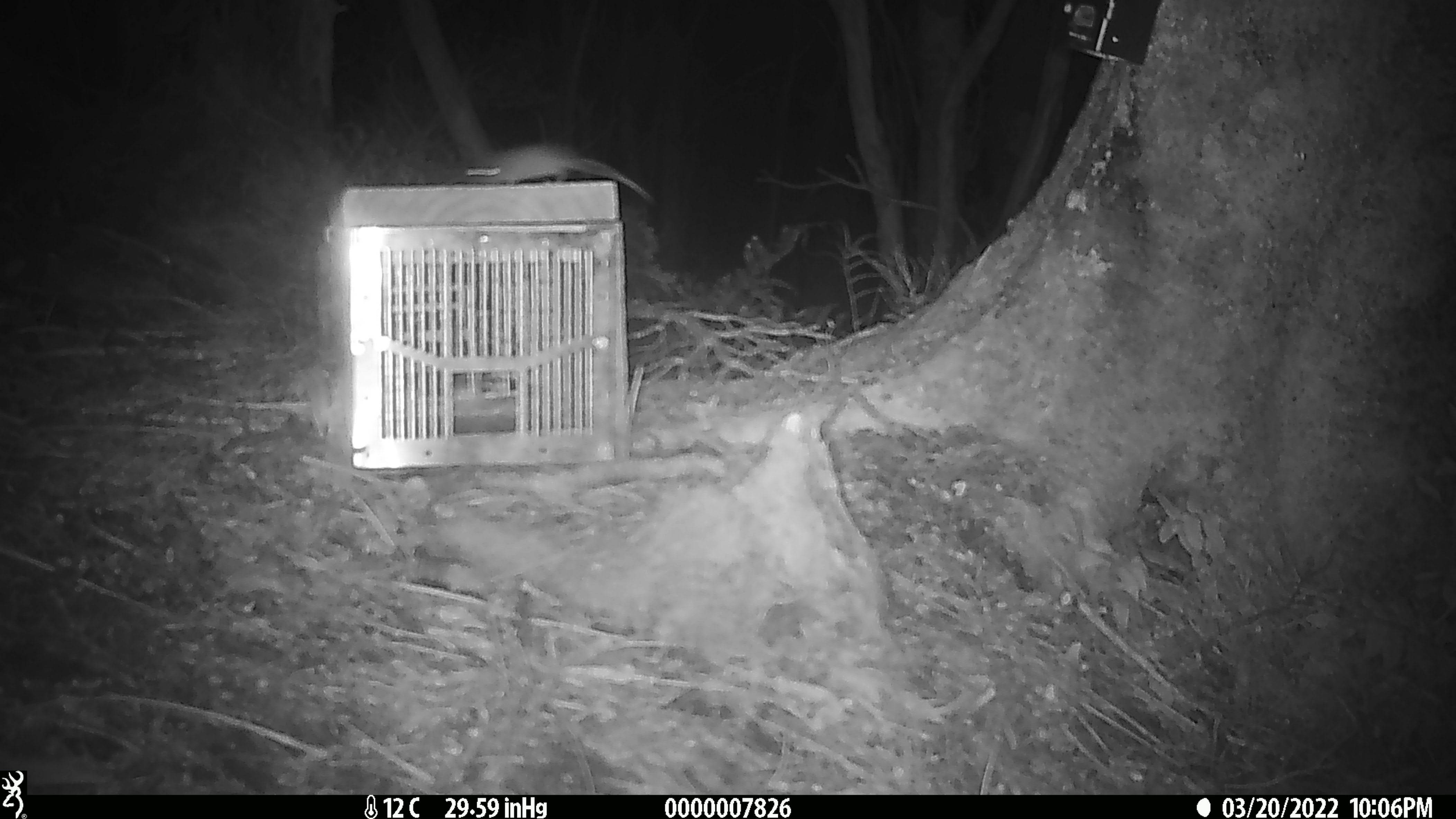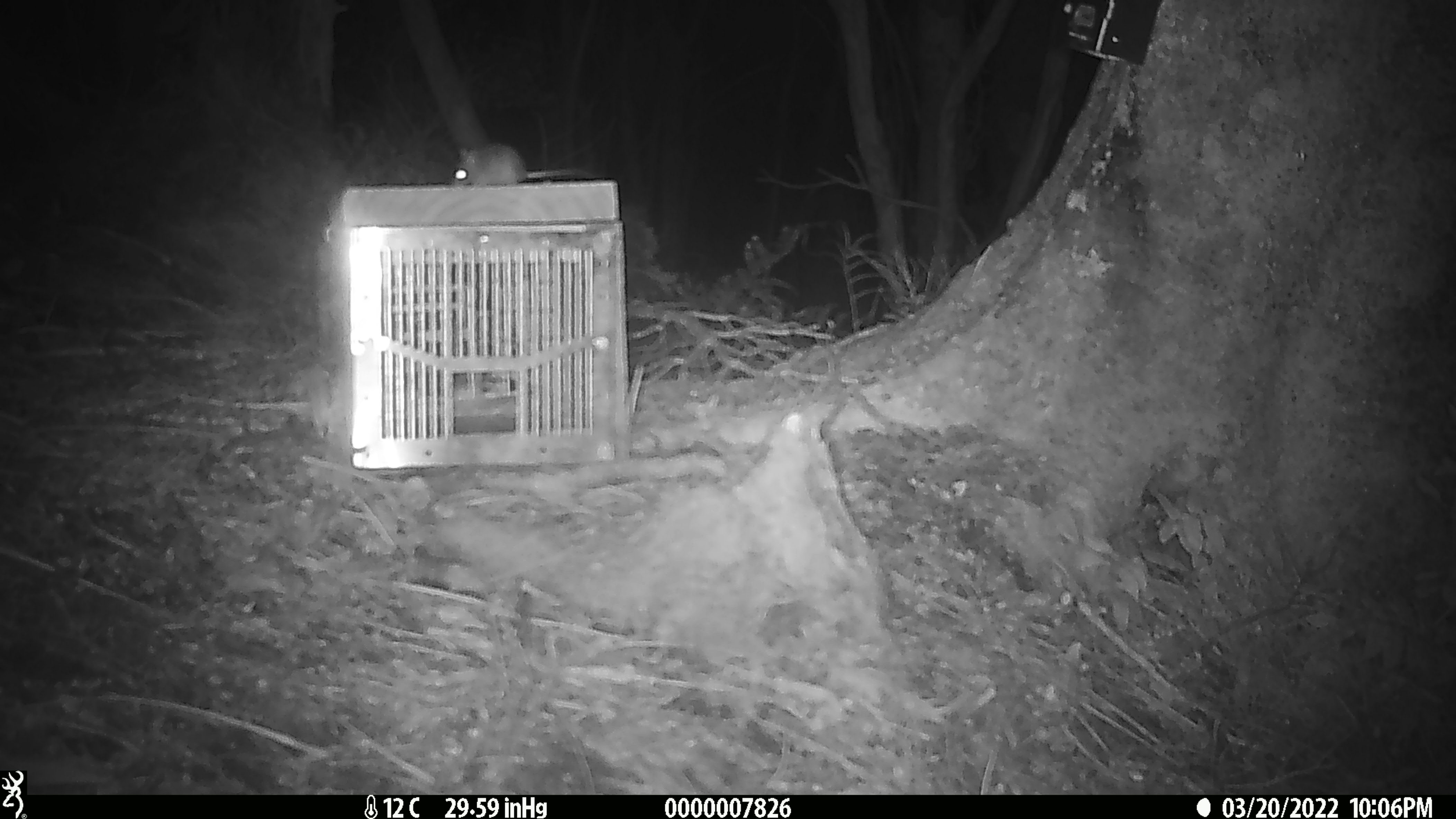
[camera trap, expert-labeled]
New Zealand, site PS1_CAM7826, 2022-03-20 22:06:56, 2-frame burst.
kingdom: Animalia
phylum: Chordata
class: Mammalia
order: Rodentia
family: Muridae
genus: Mus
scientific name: Mus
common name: mouse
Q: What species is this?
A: Mouse (Mus).